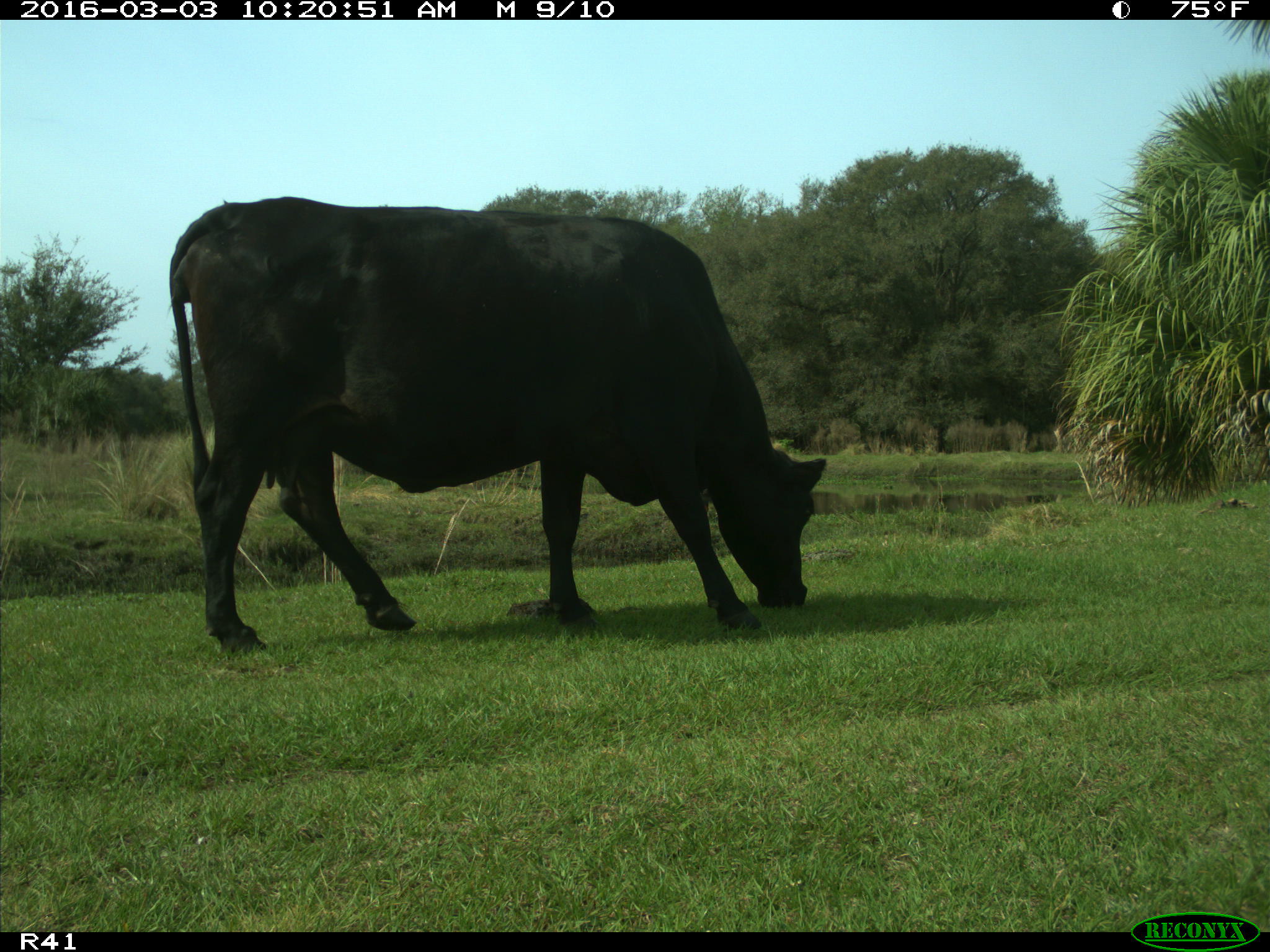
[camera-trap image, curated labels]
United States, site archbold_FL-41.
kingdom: Animalia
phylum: Chordata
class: Mammalia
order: Artiodactyla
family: Bovidae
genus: Bos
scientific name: Bos taurus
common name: domestic cow